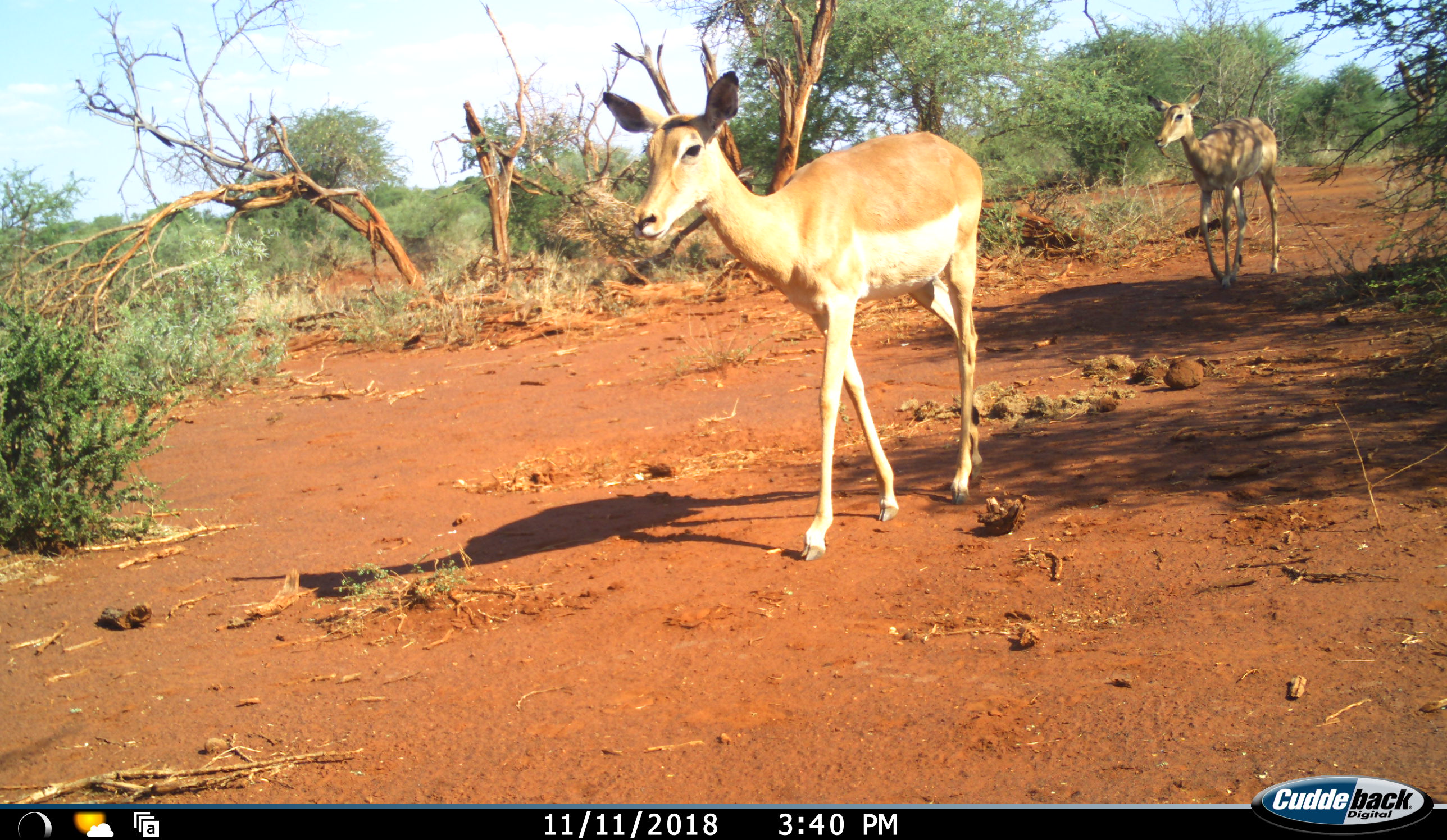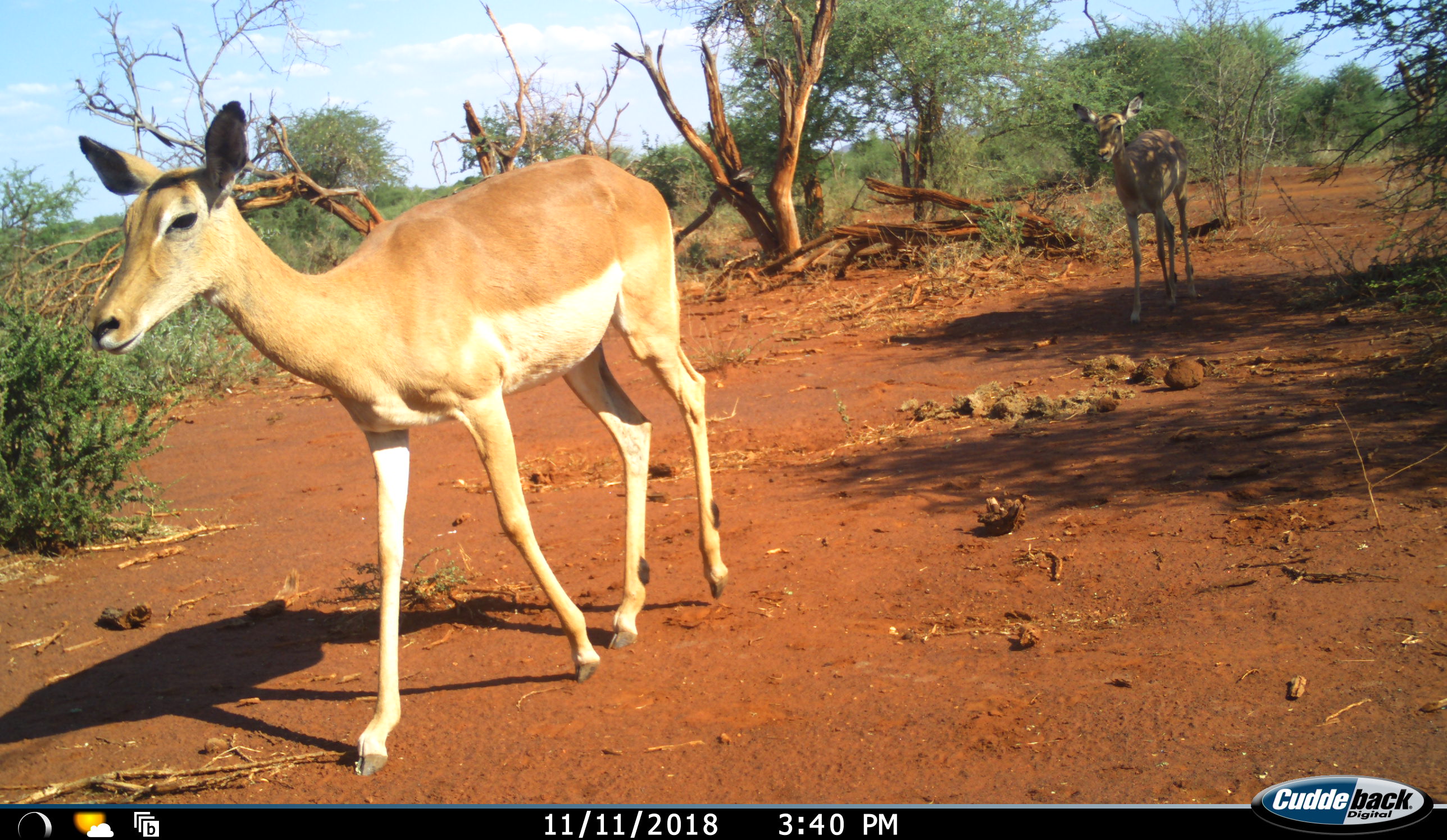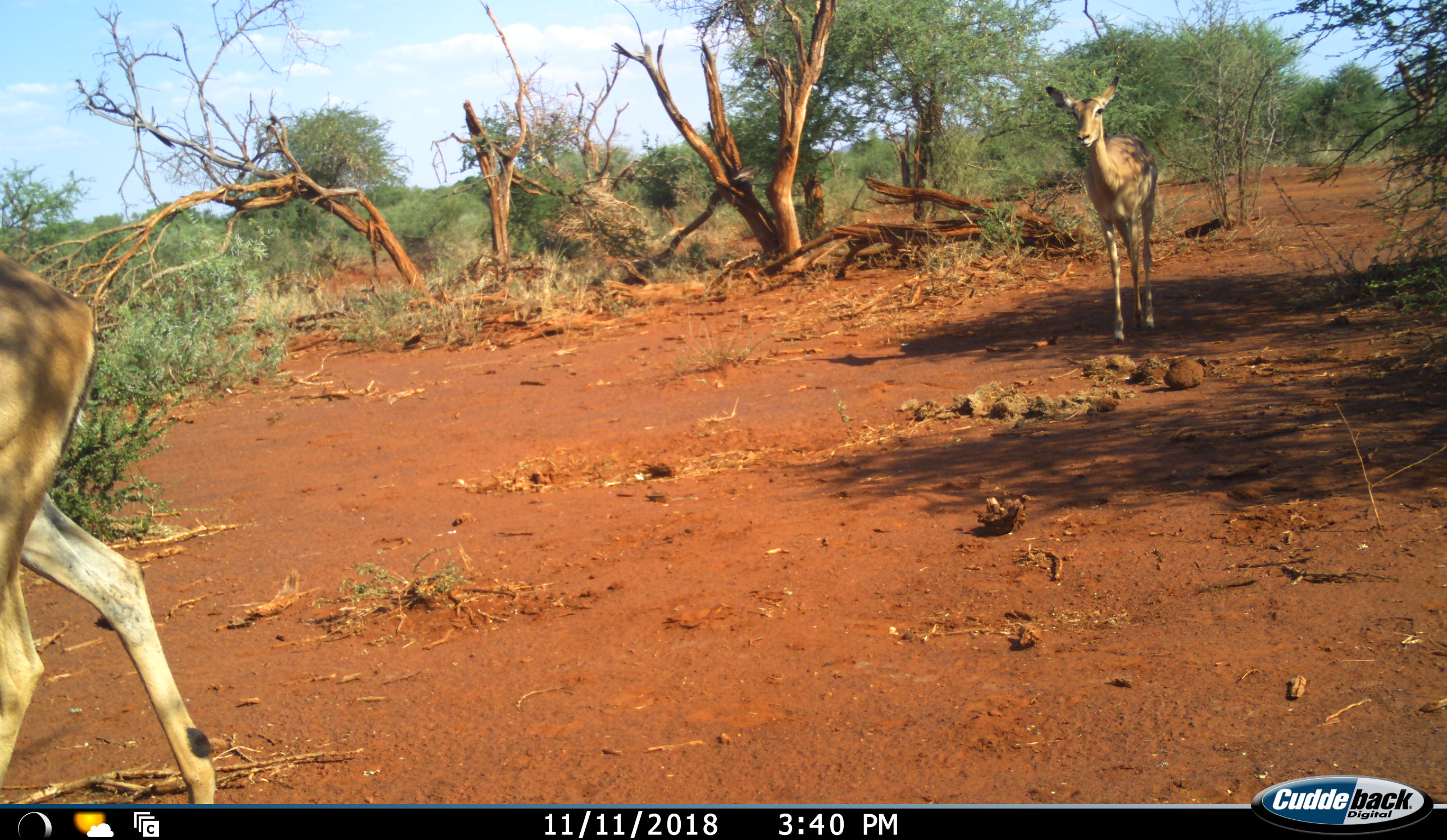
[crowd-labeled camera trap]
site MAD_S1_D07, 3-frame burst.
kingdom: Animalia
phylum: Chordata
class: Mammalia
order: Artiodactyla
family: Bovidae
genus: Aepyceros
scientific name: Aepyceros melampus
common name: impala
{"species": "impala (Aepyceros melampus)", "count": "2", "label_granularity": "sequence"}